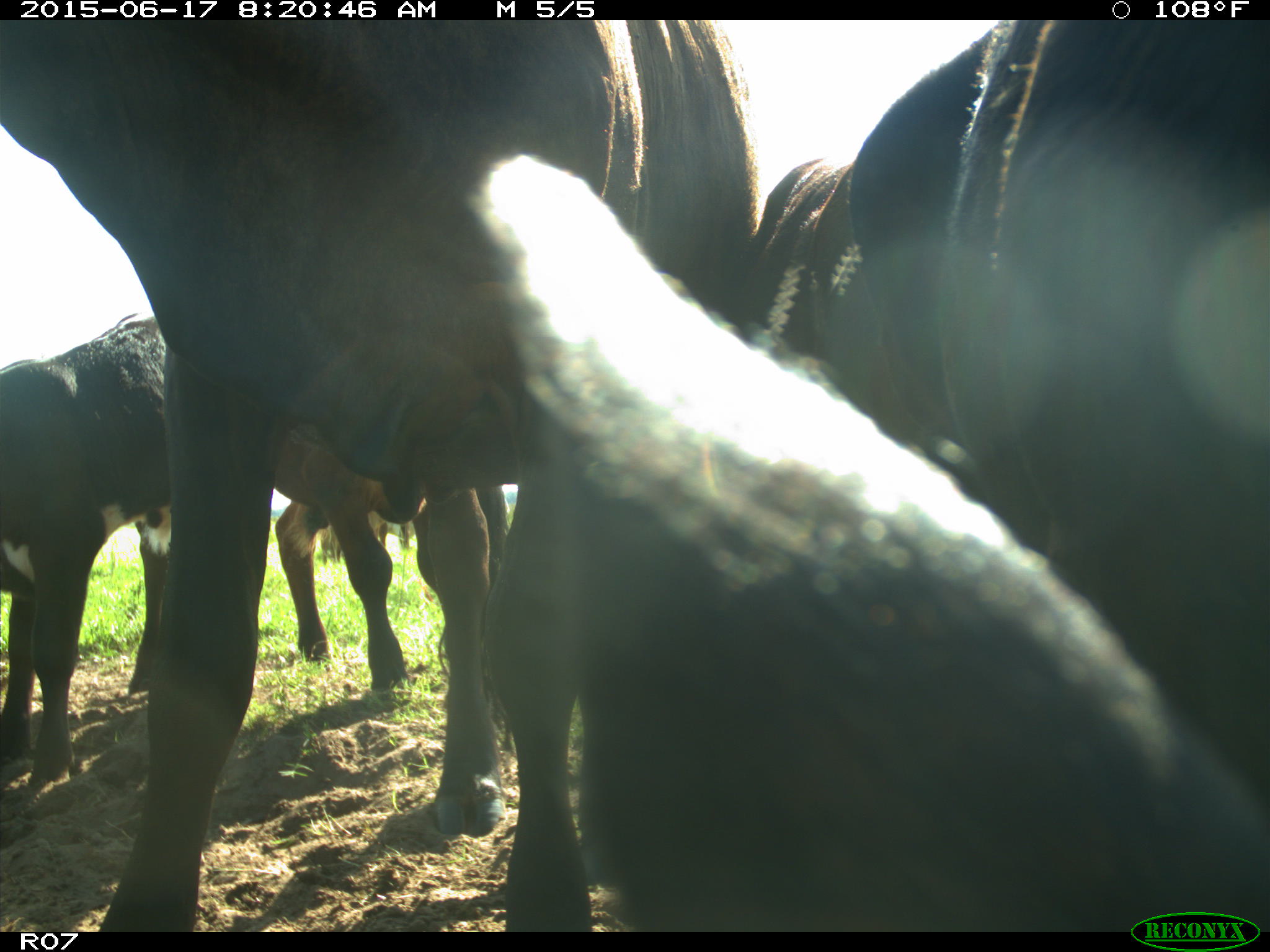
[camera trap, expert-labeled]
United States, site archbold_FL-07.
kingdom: Animalia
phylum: Chordata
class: Mammalia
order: Artiodactyla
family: Bovidae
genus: Bos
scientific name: Bos taurus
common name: domestic cow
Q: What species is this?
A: Bos taurus (domestic cow).